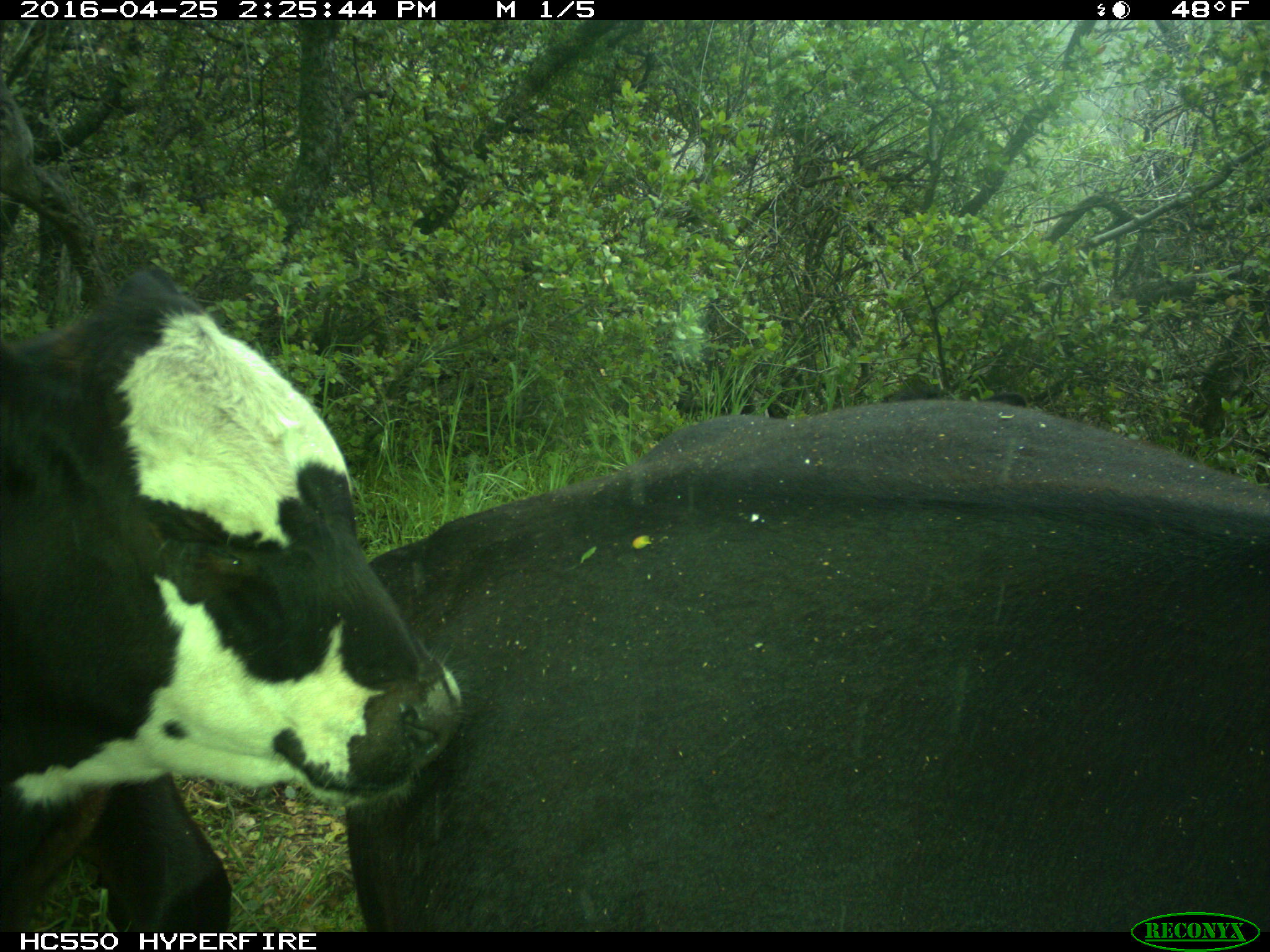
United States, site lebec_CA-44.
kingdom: Animalia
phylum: Chordata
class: Mammalia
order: Artiodactyla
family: Bovidae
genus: Bos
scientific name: Bos taurus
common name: domestic cow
Bos taurus (domestic cow).